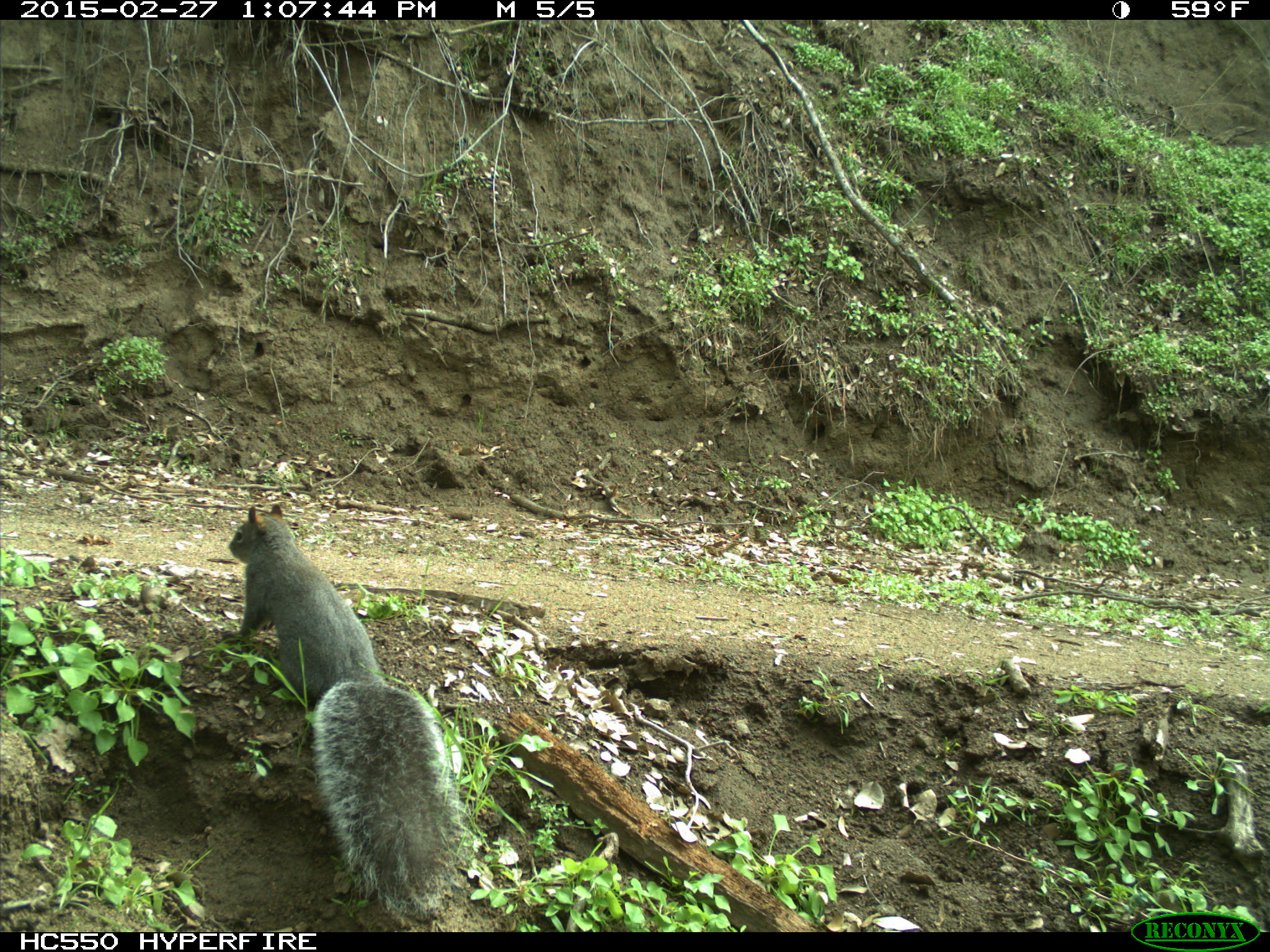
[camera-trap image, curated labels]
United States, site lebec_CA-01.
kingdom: Animalia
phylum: Chordata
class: Mammalia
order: Rodentia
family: Sciuridae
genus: Sciurus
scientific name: Sciurus carolinensis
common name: eastern gray squirrel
Sciurus carolinensis (eastern gray squirrel).